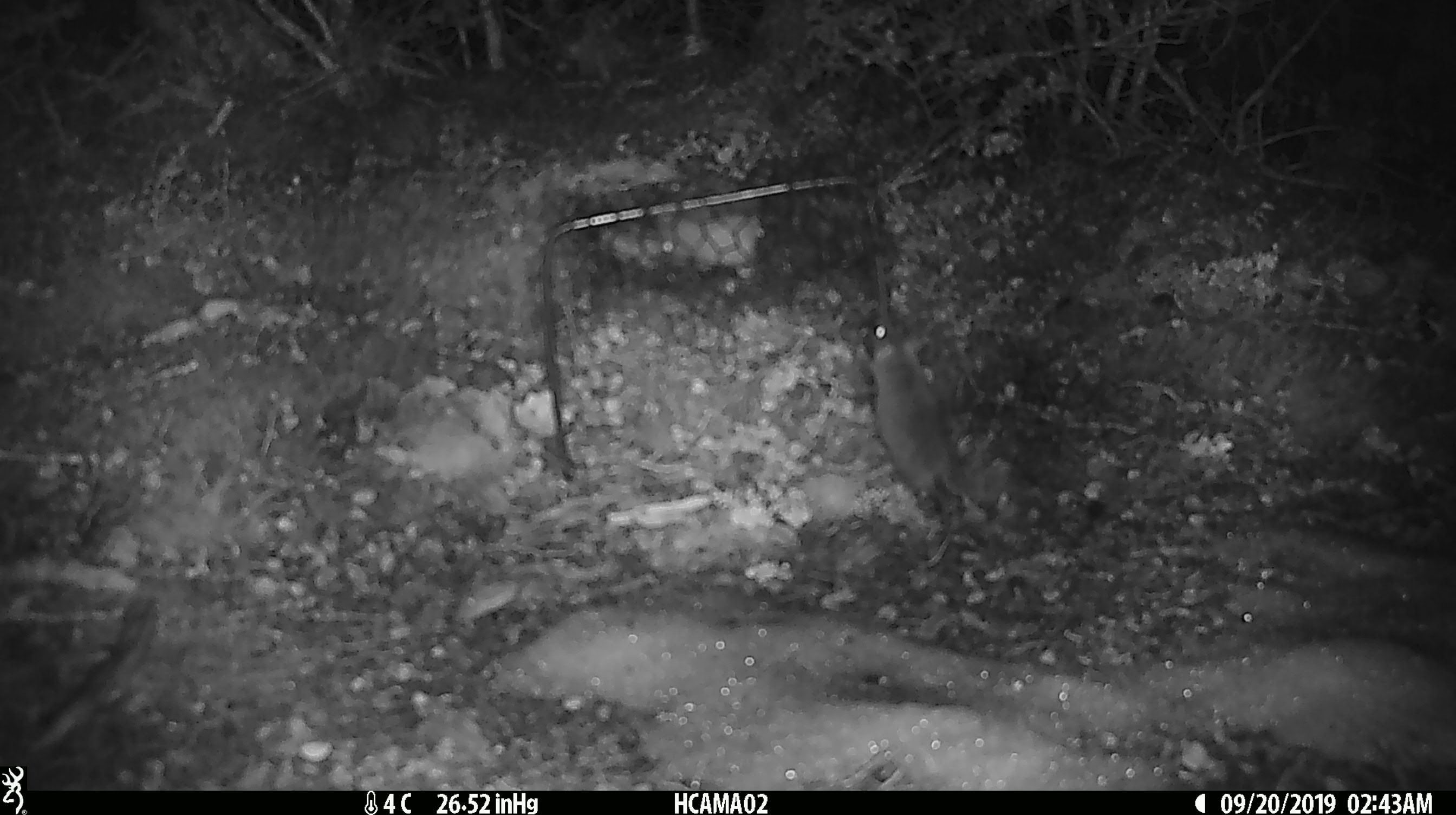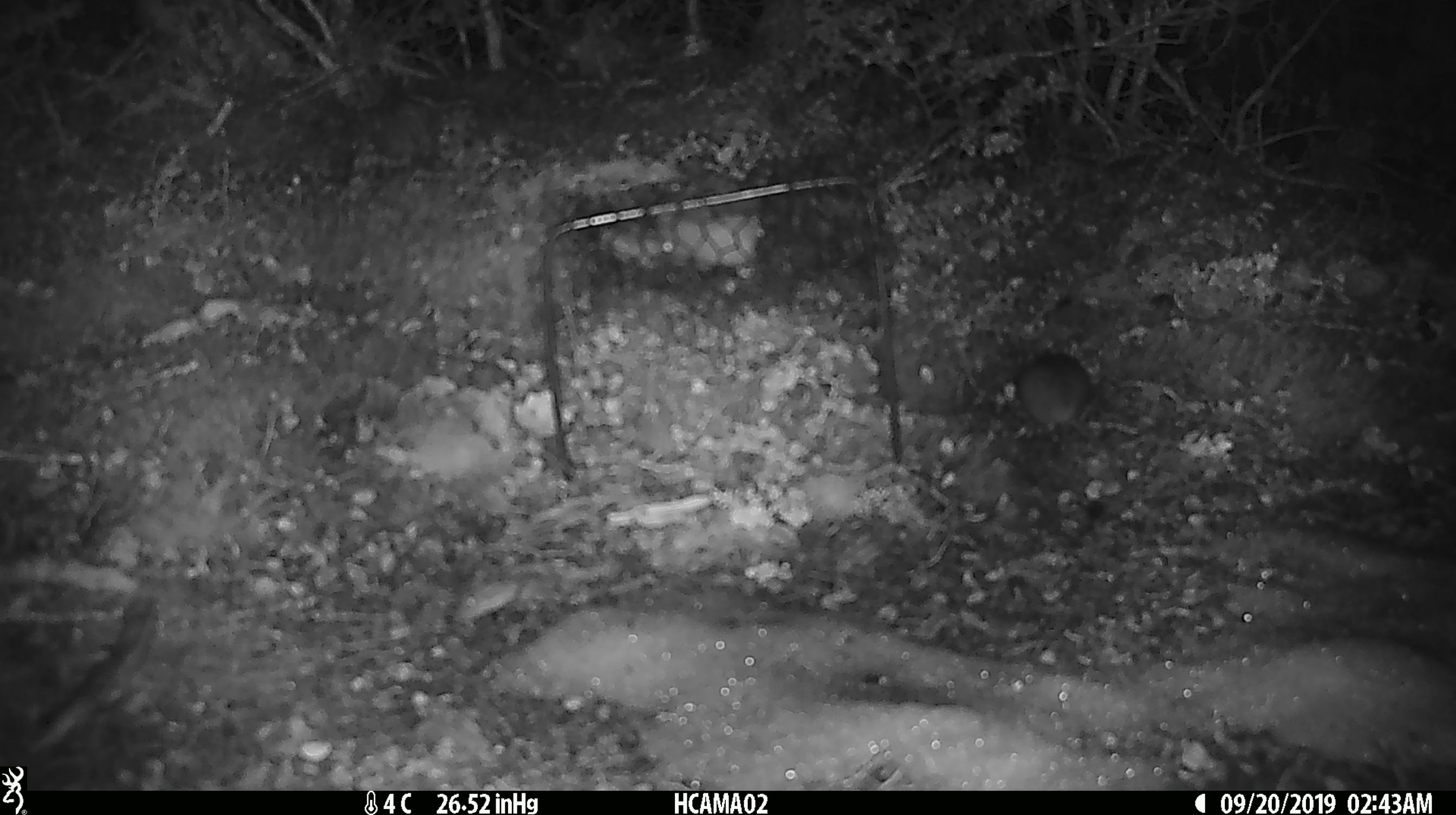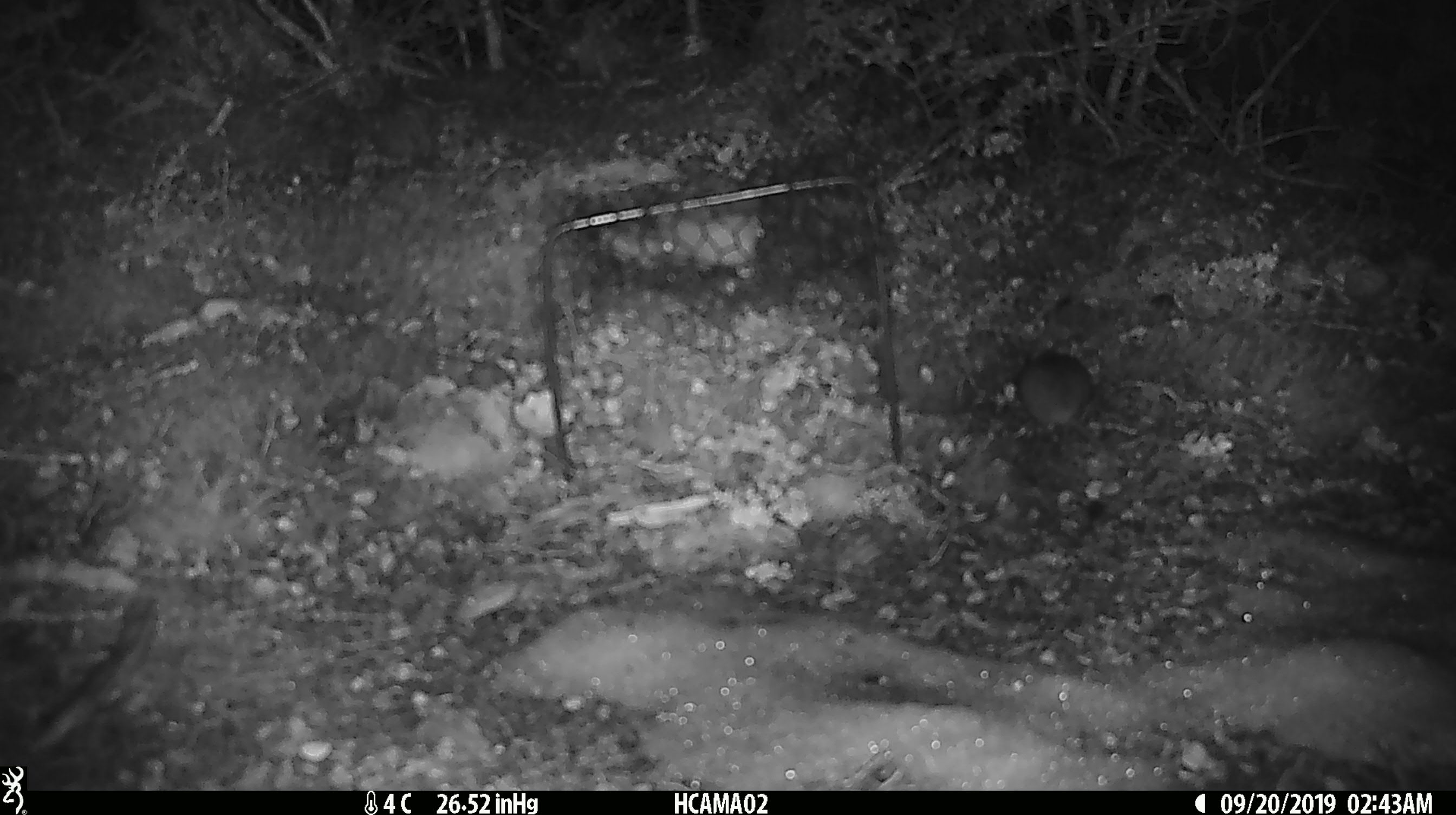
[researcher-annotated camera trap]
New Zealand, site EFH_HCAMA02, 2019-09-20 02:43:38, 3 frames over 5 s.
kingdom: Animalia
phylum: Chordata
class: Mammalia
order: Rodentia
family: Muridae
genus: Mus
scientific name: Mus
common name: mouse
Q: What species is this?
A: Mouse (Mus).